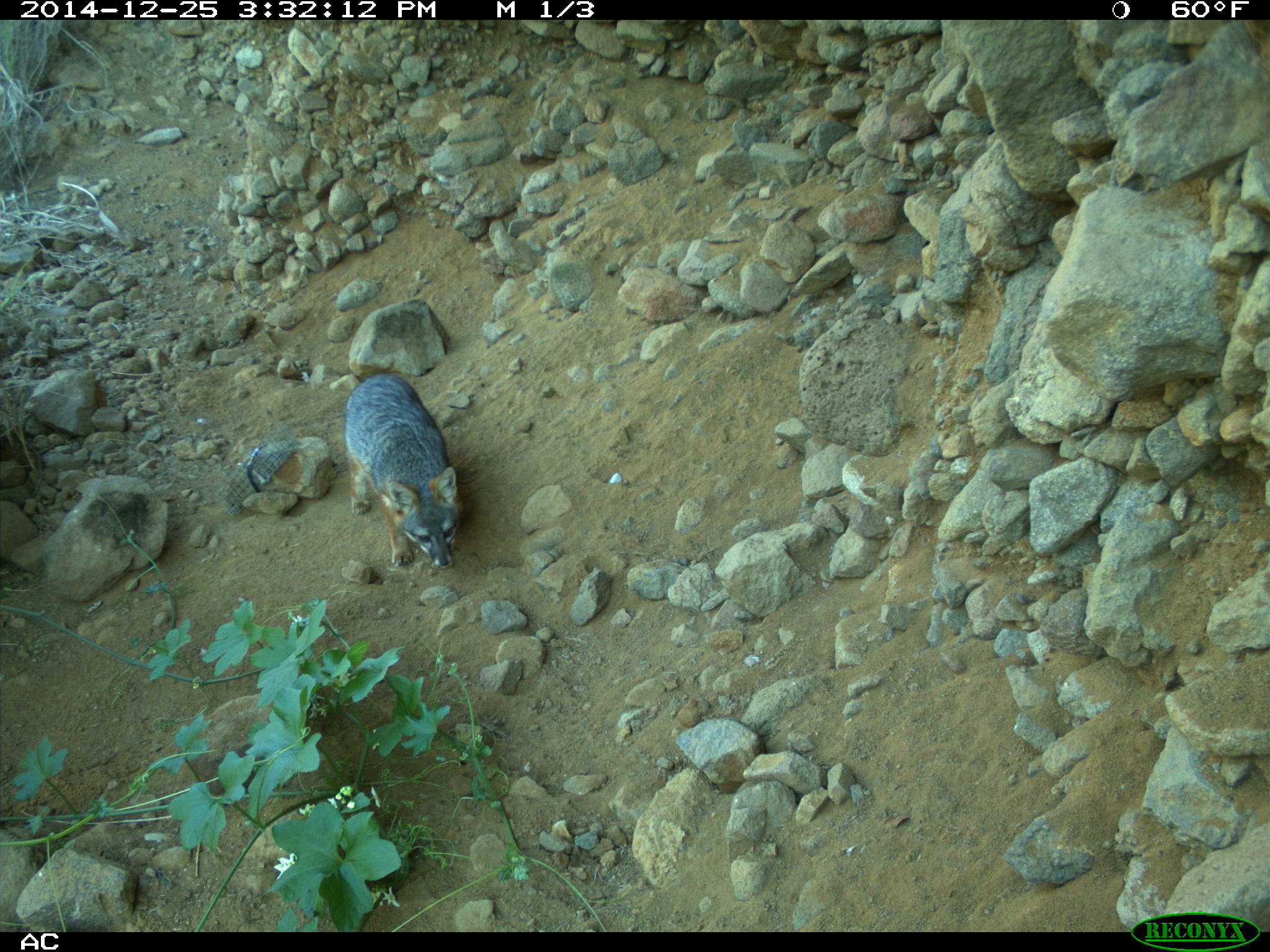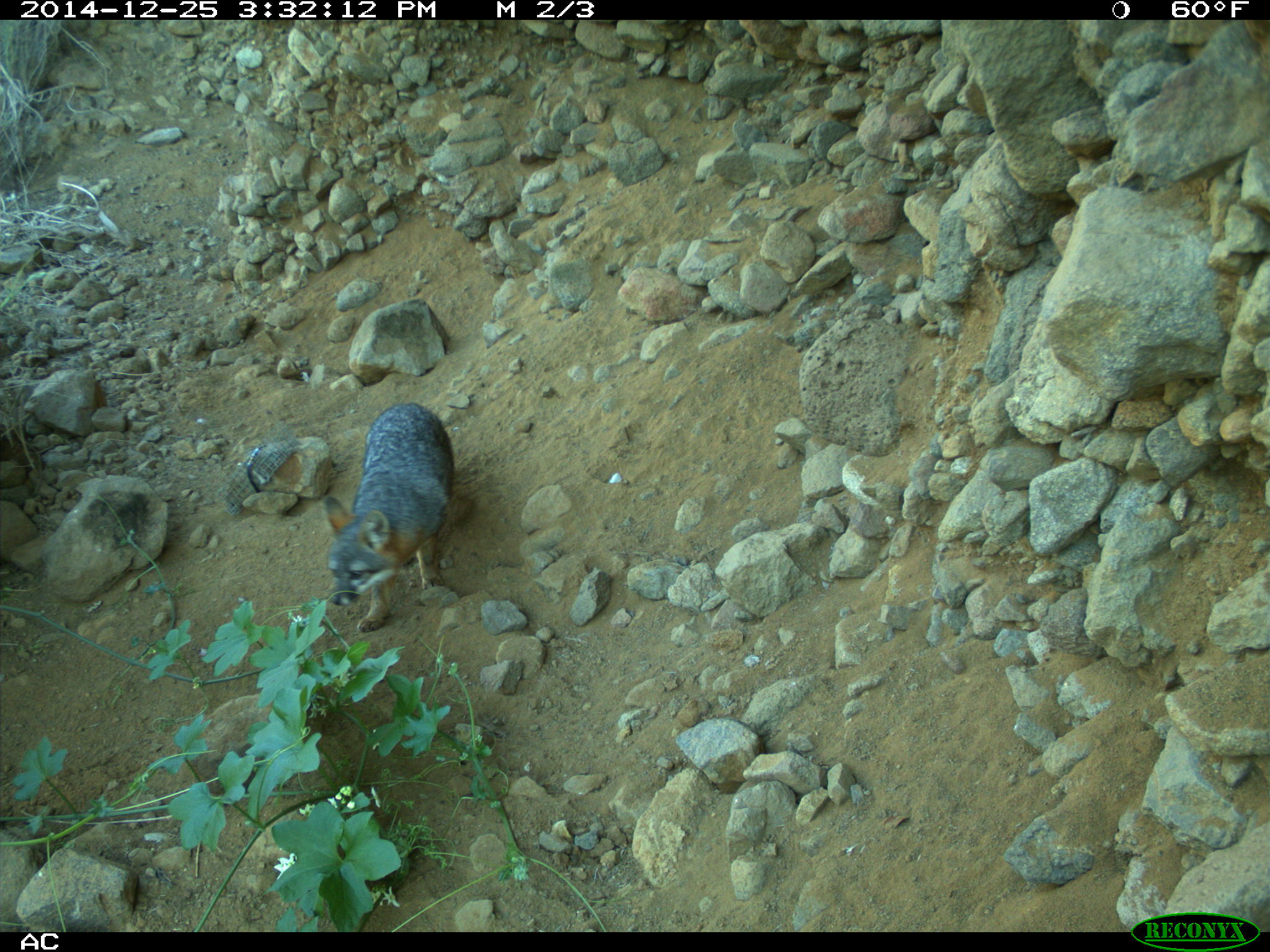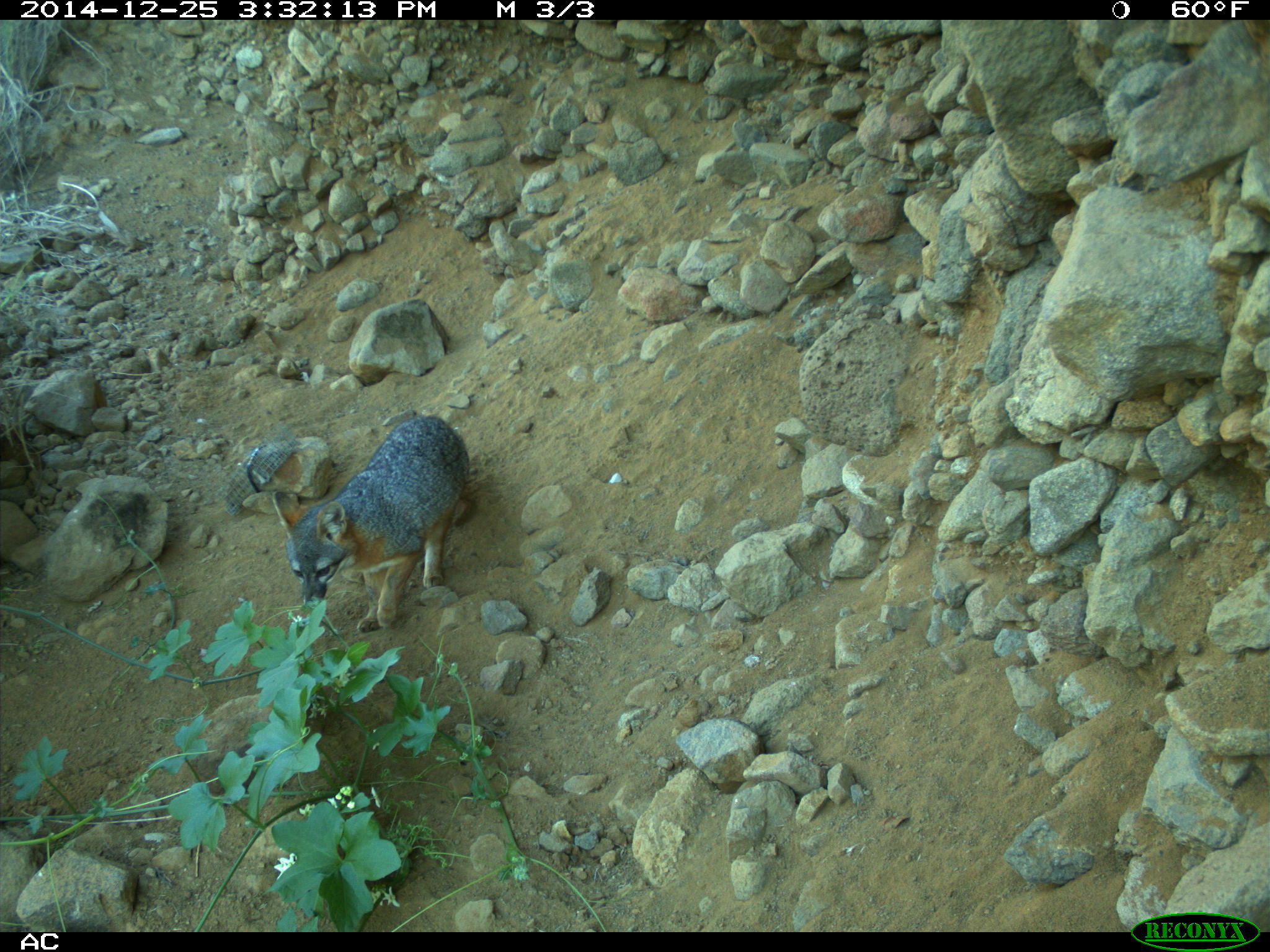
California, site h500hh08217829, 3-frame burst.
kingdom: Animalia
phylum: Chordata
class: Mammalia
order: Carnivora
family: Canidae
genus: Urocyon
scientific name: Urocyon littoralis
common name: island fox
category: fox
Fox (island fox) (Urocyon littoralis).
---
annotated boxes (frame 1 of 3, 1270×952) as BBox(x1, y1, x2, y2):
fox: BBox(343, 358, 461, 566)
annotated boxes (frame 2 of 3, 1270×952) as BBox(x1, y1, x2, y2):
fox: BBox(322, 402, 454, 632)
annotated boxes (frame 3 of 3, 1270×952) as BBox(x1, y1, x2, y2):
fox: BBox(272, 414, 469, 633)